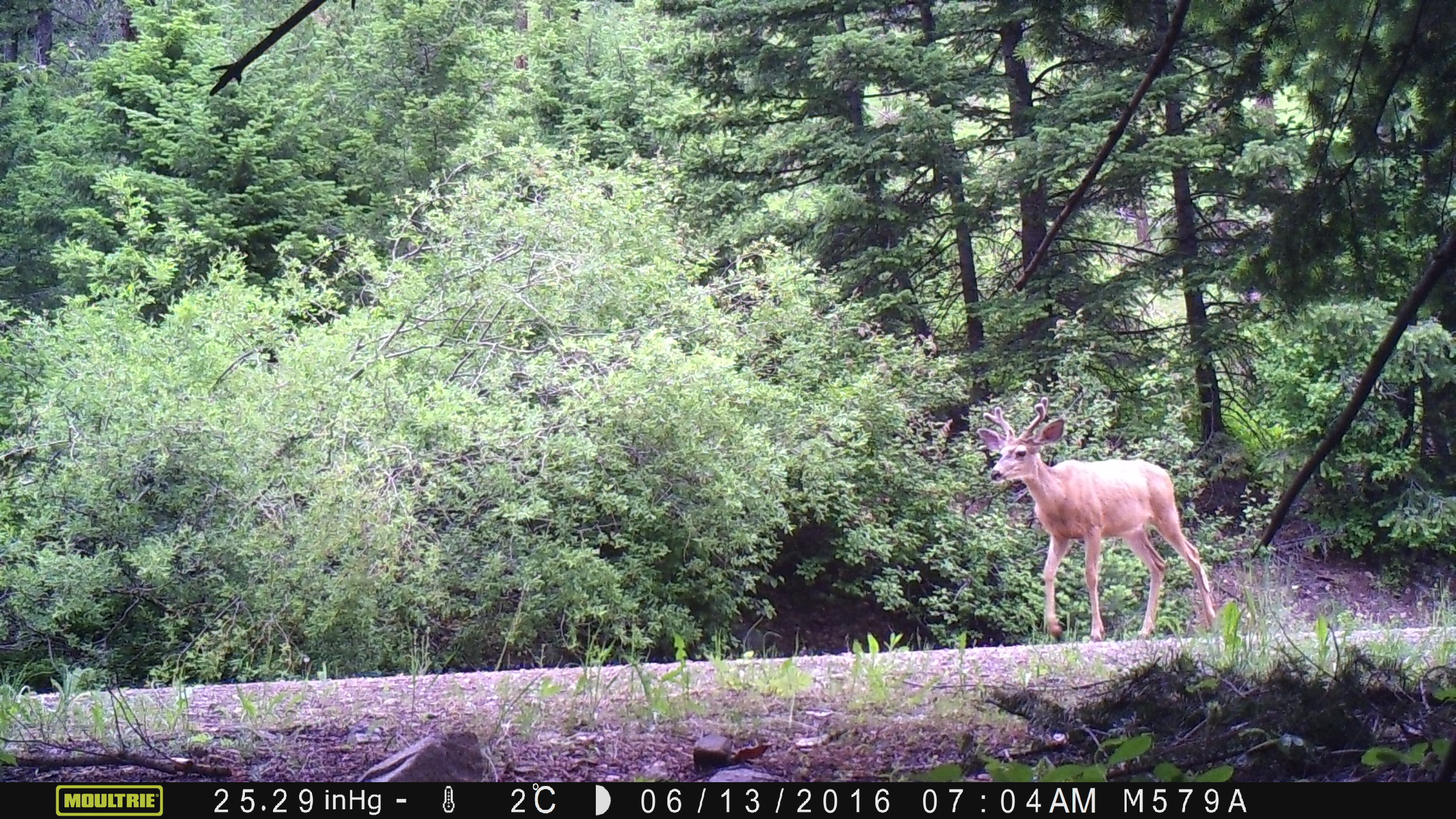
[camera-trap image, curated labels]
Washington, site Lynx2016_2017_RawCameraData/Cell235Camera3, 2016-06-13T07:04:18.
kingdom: Animalia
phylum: Chordata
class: Mammalia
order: Artiodactyla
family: Cervidae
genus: Odocoileus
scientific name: Odocoileus hemionus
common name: mule deer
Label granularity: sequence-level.